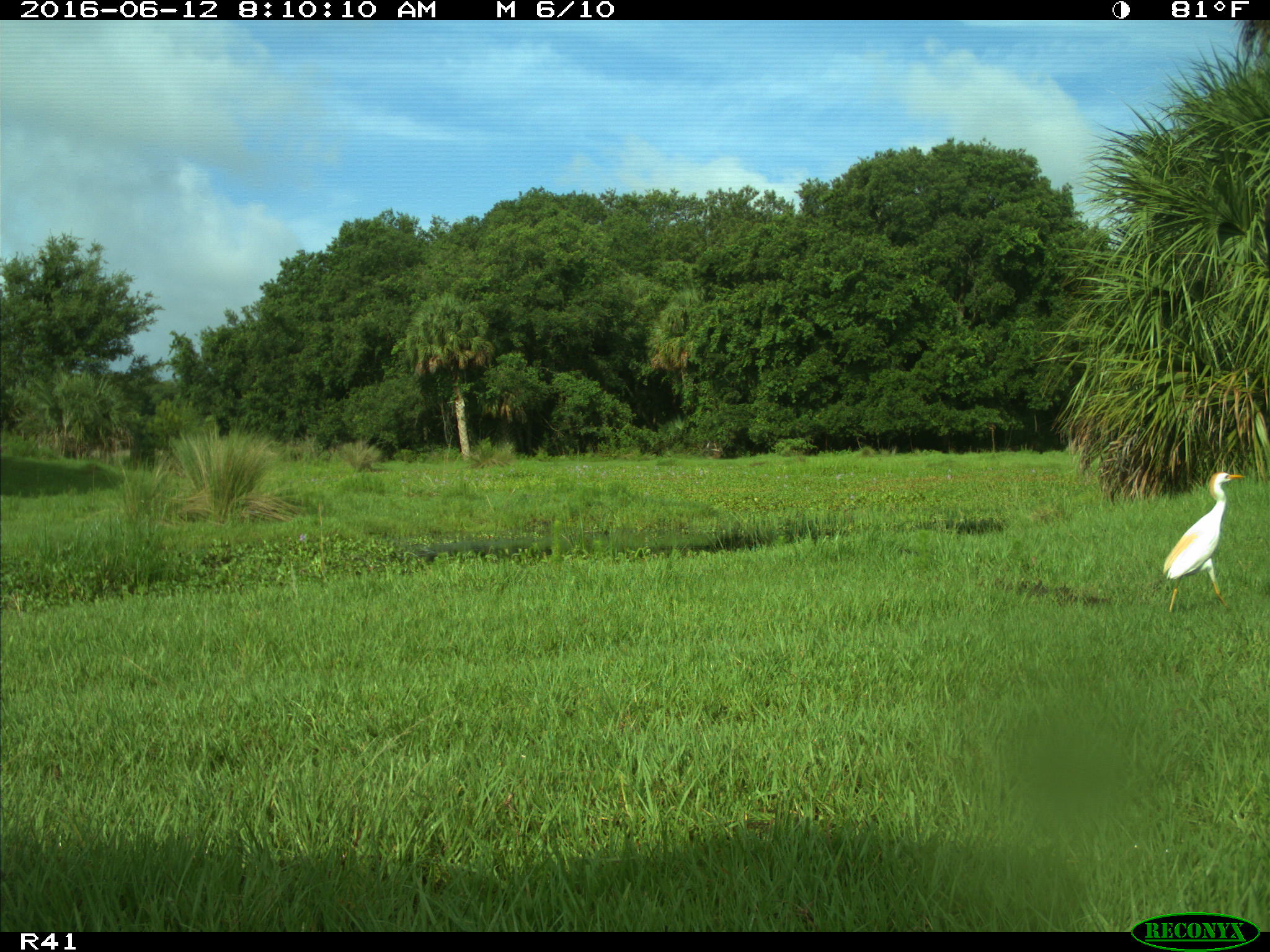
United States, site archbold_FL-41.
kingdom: Animalia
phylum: Chordata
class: Mammalia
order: Artiodactyla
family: Bovidae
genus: Bos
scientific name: Bos taurus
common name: domestic cow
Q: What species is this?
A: Bos taurus (domestic cow).